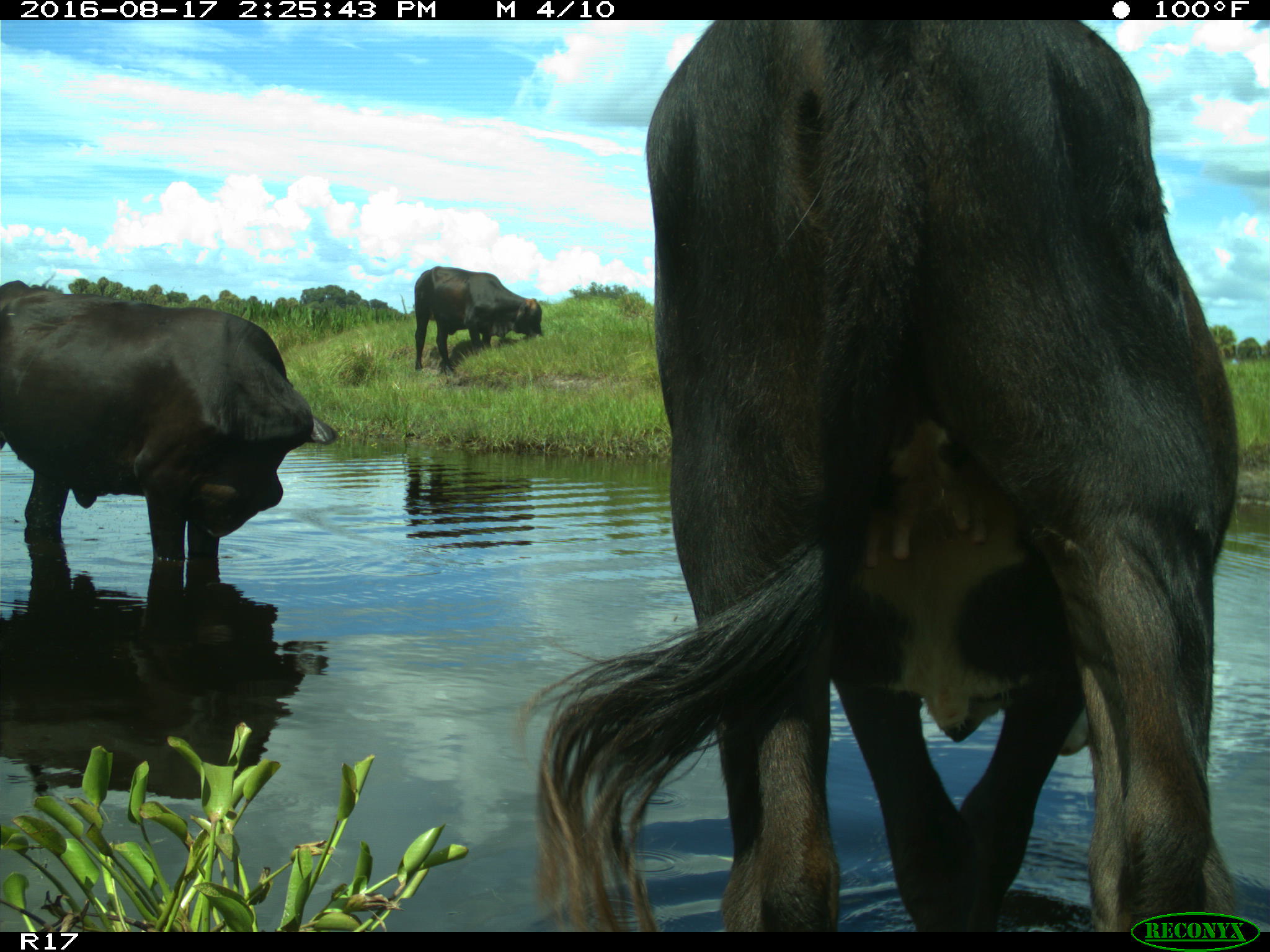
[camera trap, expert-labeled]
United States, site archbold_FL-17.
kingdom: Animalia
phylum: Chordata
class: Mammalia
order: Artiodactyla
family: Bovidae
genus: Bos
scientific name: Bos taurus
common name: domestic cow